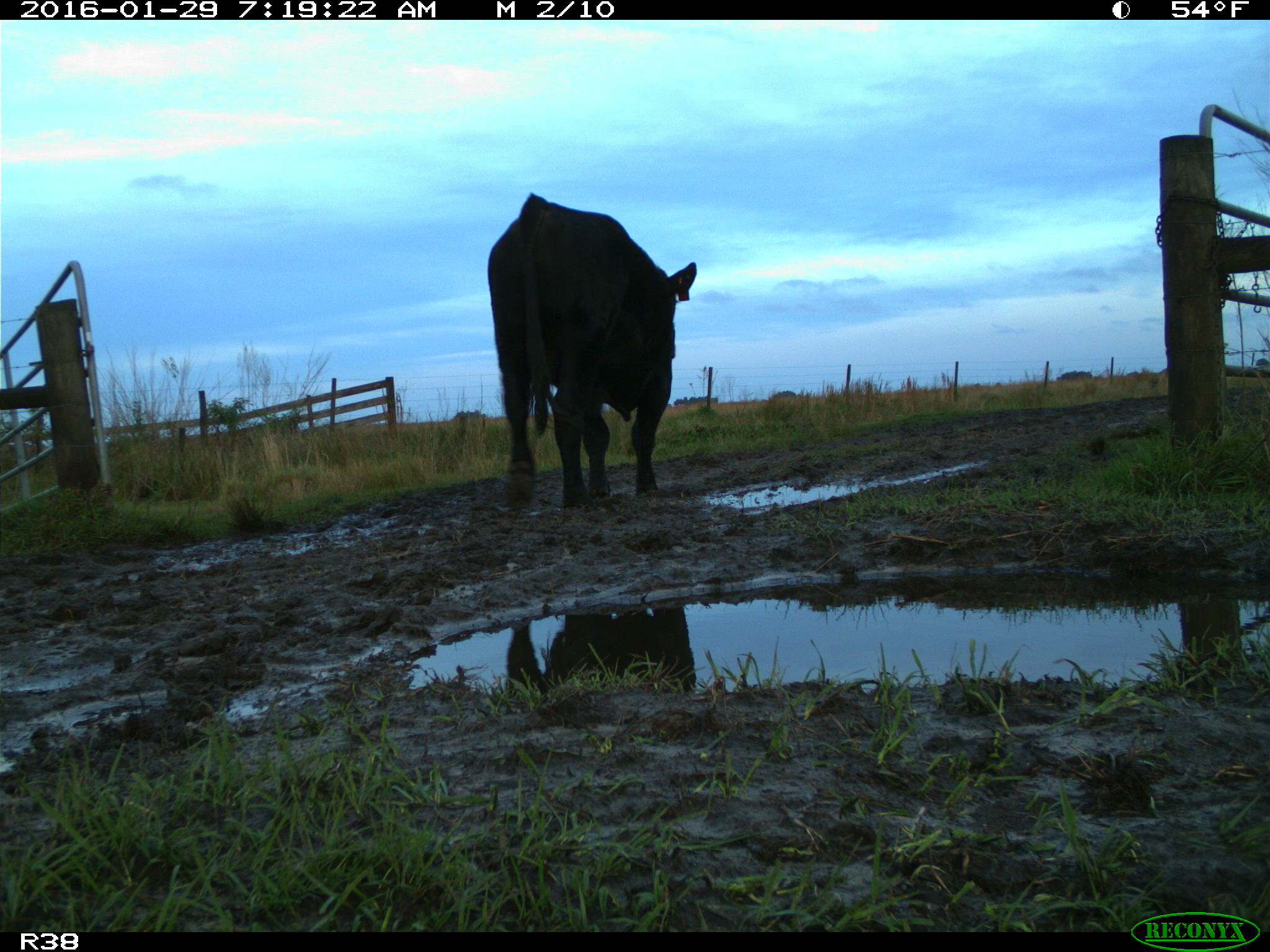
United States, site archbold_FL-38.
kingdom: Animalia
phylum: Chordata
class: Mammalia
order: Artiodactyla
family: Bovidae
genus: Bos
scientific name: Bos taurus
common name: domestic cow